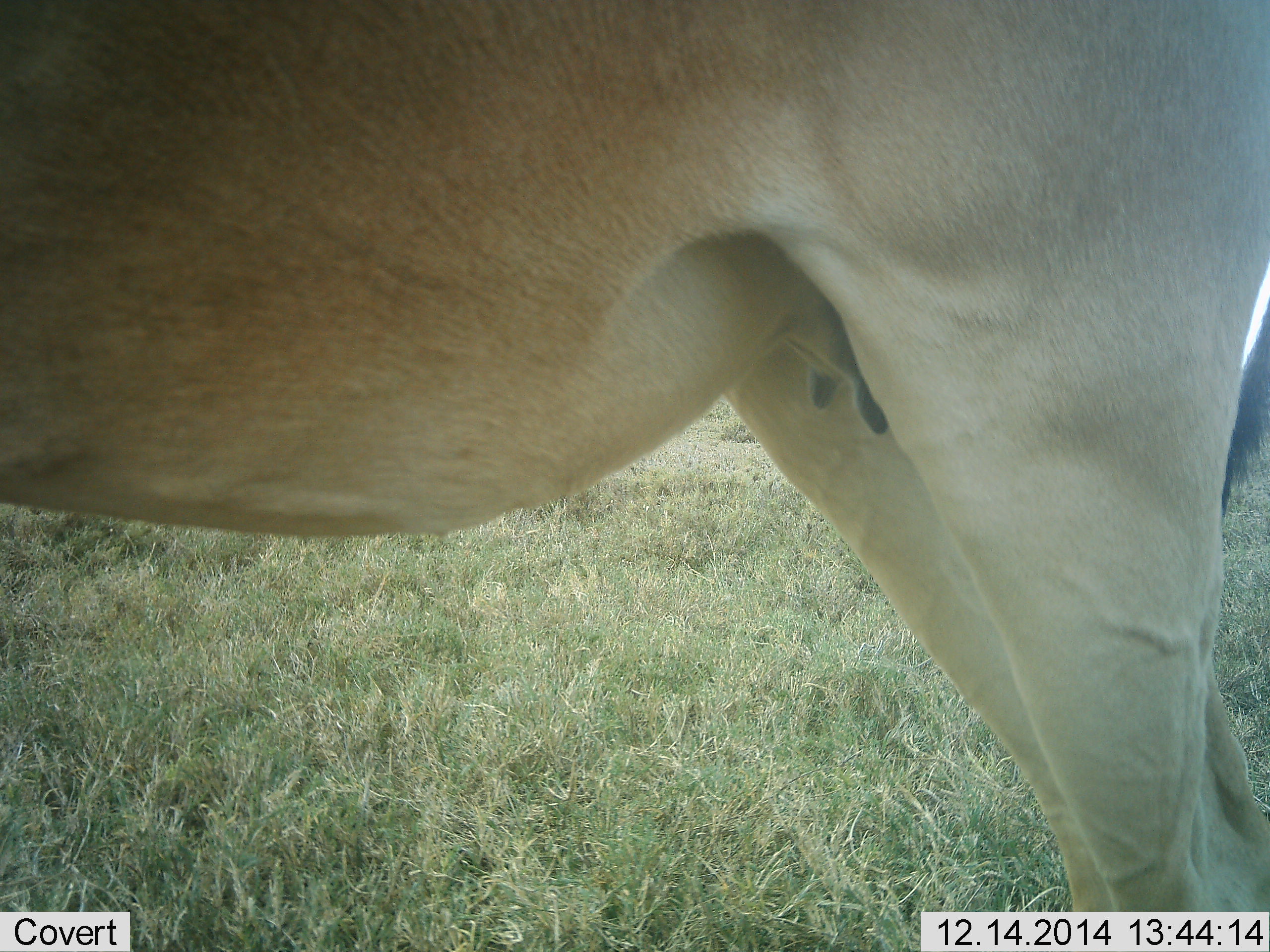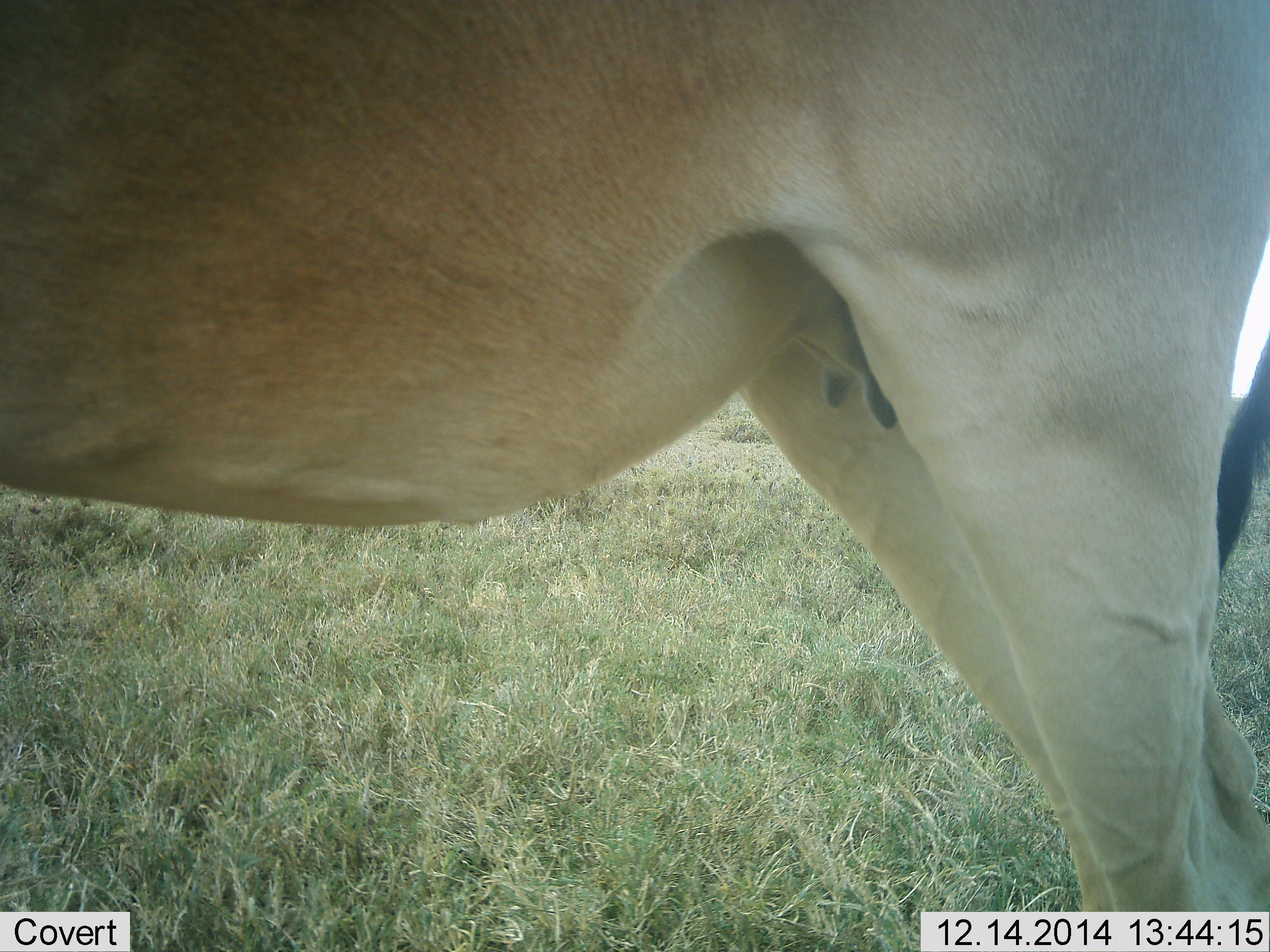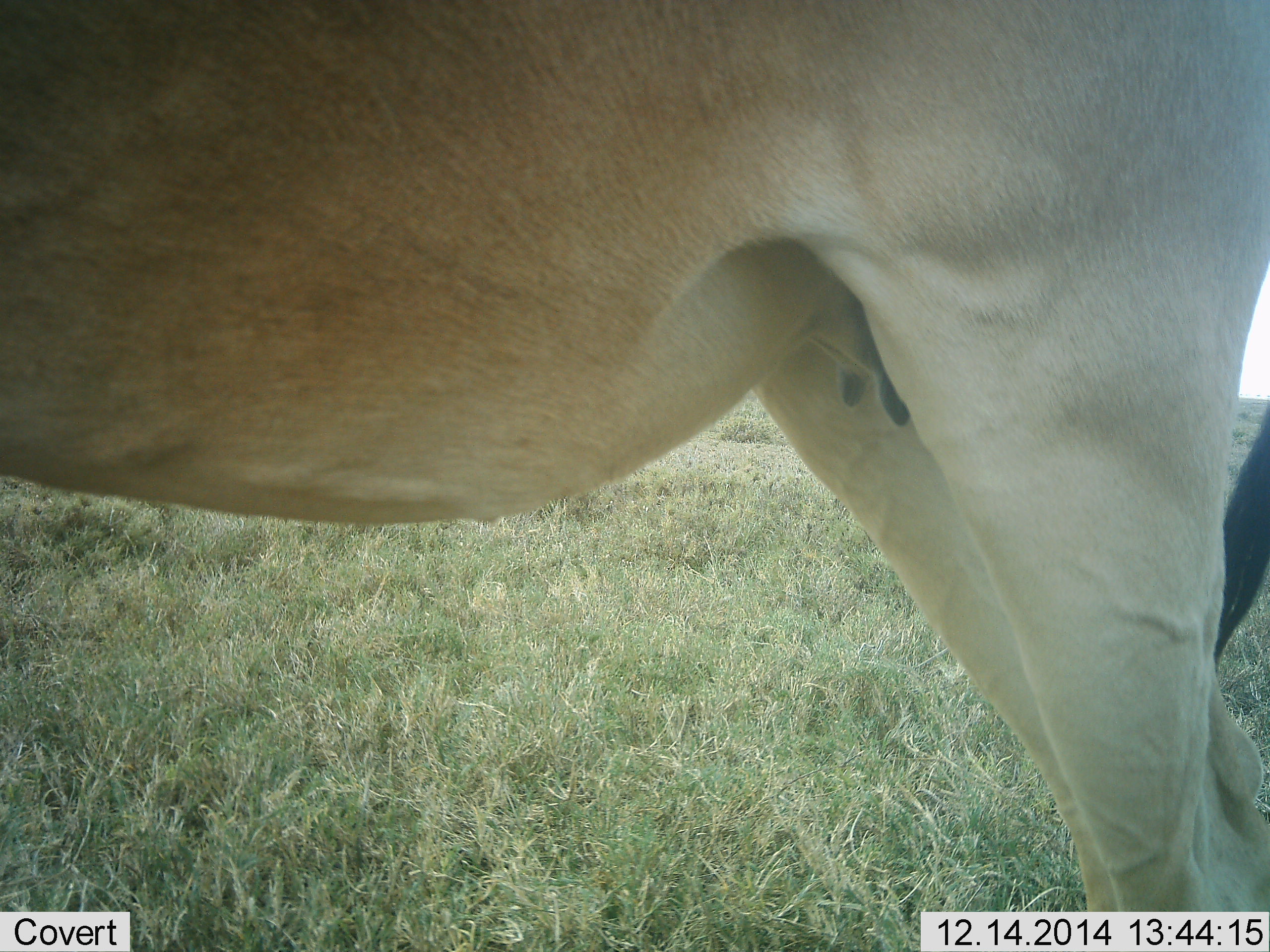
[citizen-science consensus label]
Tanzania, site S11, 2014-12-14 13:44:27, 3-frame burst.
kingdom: Animalia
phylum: Chordata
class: Mammalia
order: Artiodactyla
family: Bovidae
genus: Alcelaphus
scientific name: Alcelaphus buselaphus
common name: hartebeest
Hartebeest (Alcelaphus buselaphus), count 1. Behavior (volunteer vote fractions): standing 100%, resting 0%, moving 0%, interacting 0%. Young present (vote fraction): 0%. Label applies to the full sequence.